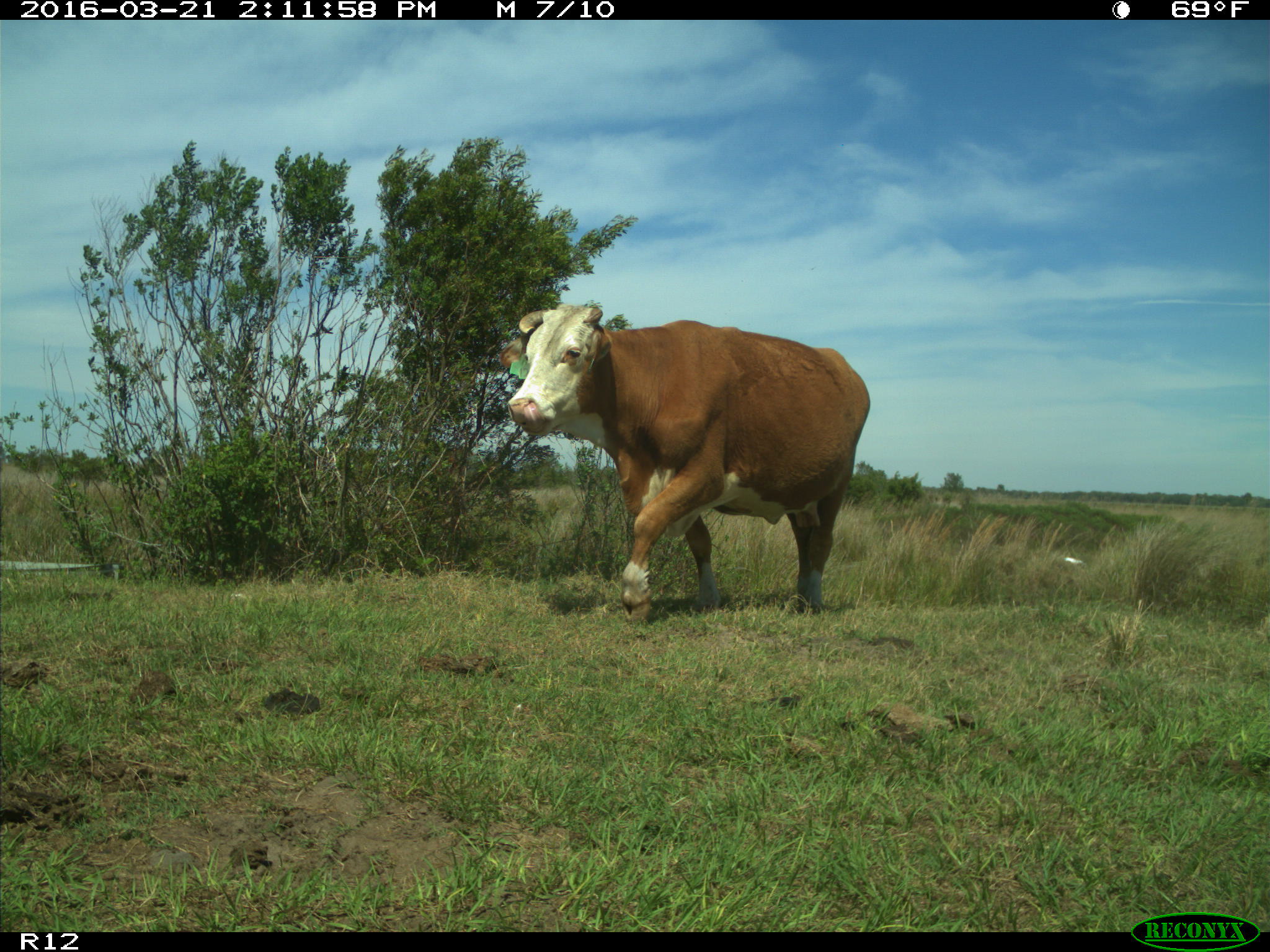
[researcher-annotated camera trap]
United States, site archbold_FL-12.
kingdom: Animalia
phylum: Chordata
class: Mammalia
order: Artiodactyla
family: Bovidae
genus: Bos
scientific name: Bos taurus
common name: domestic cow